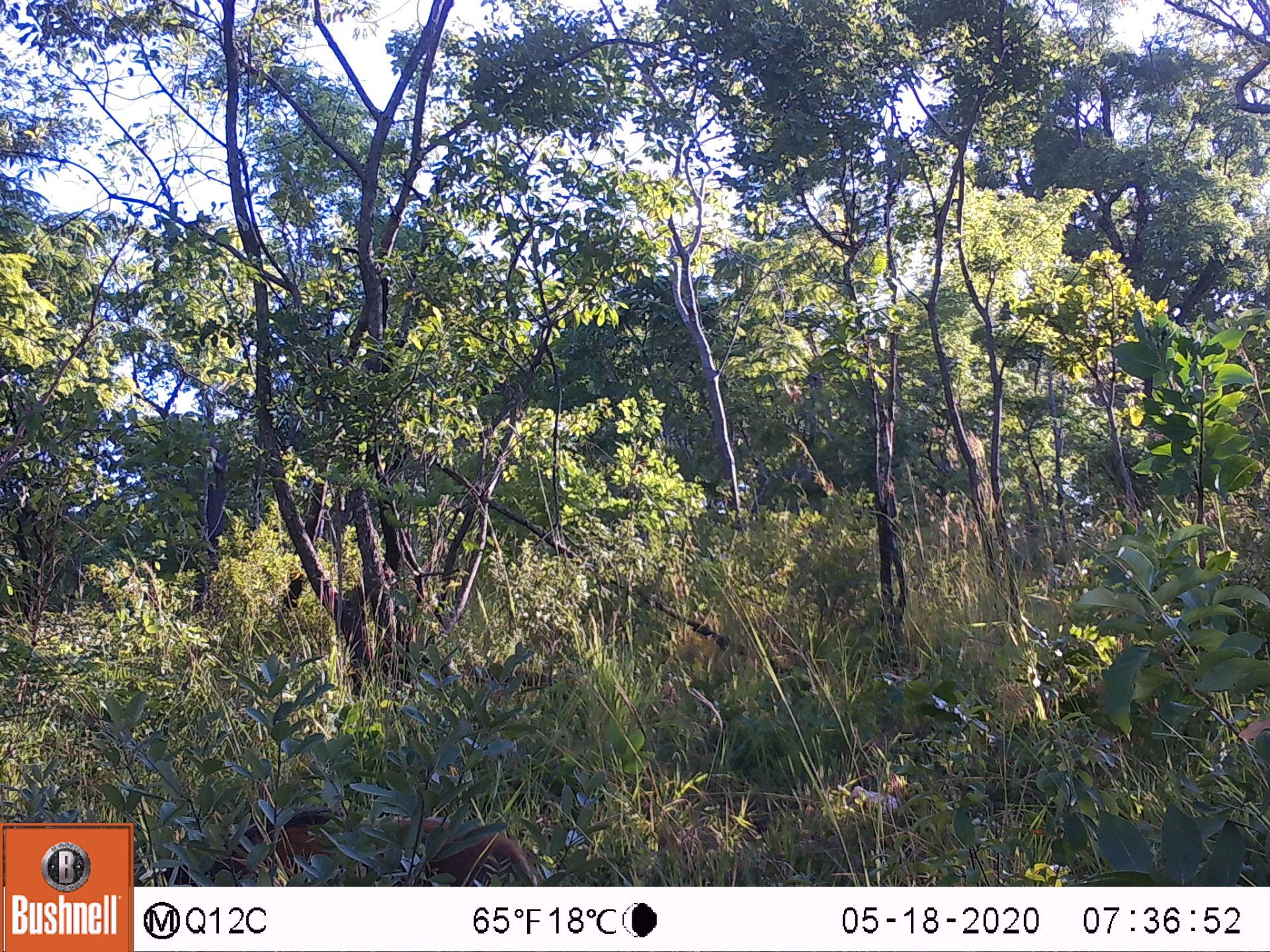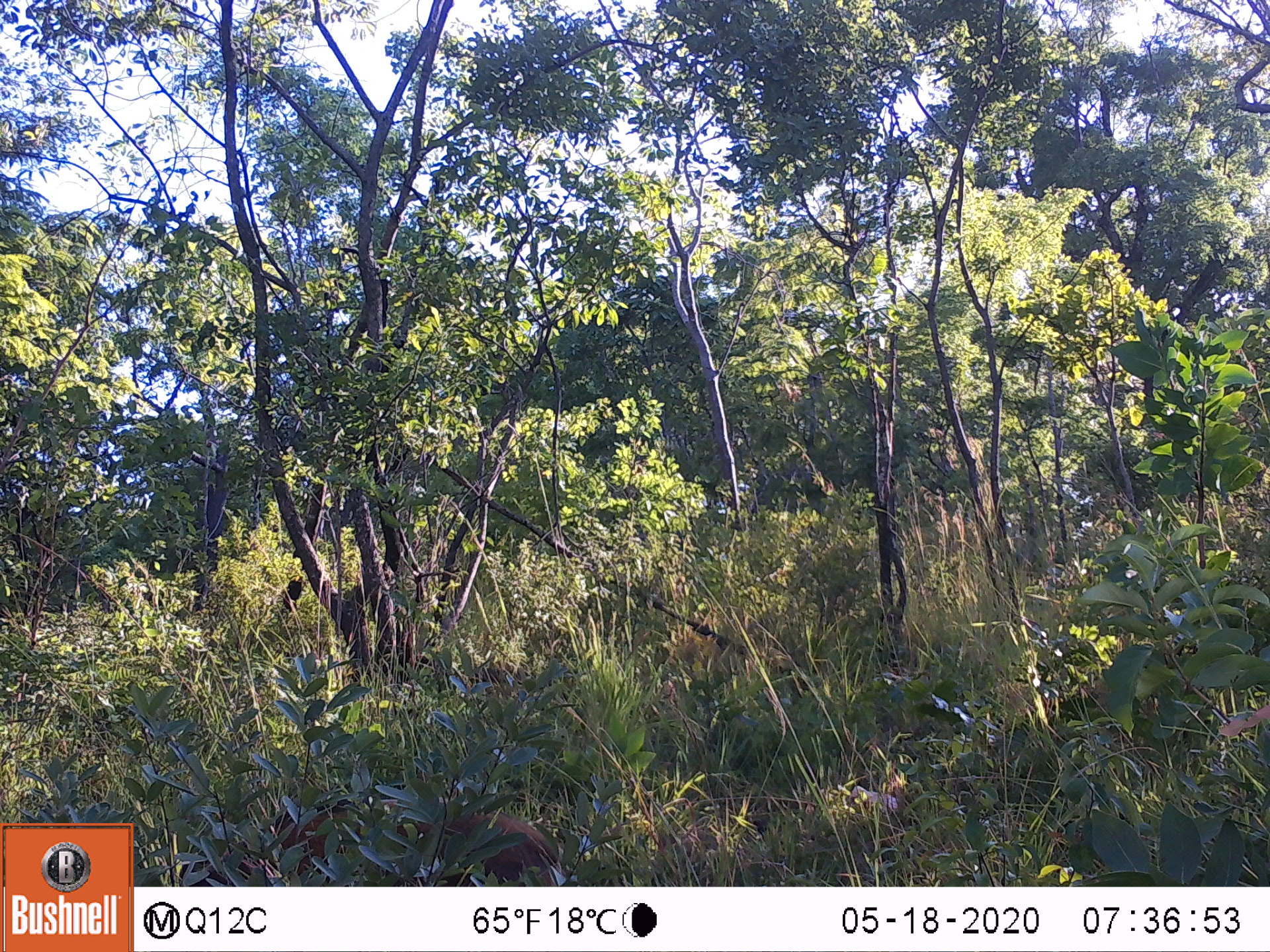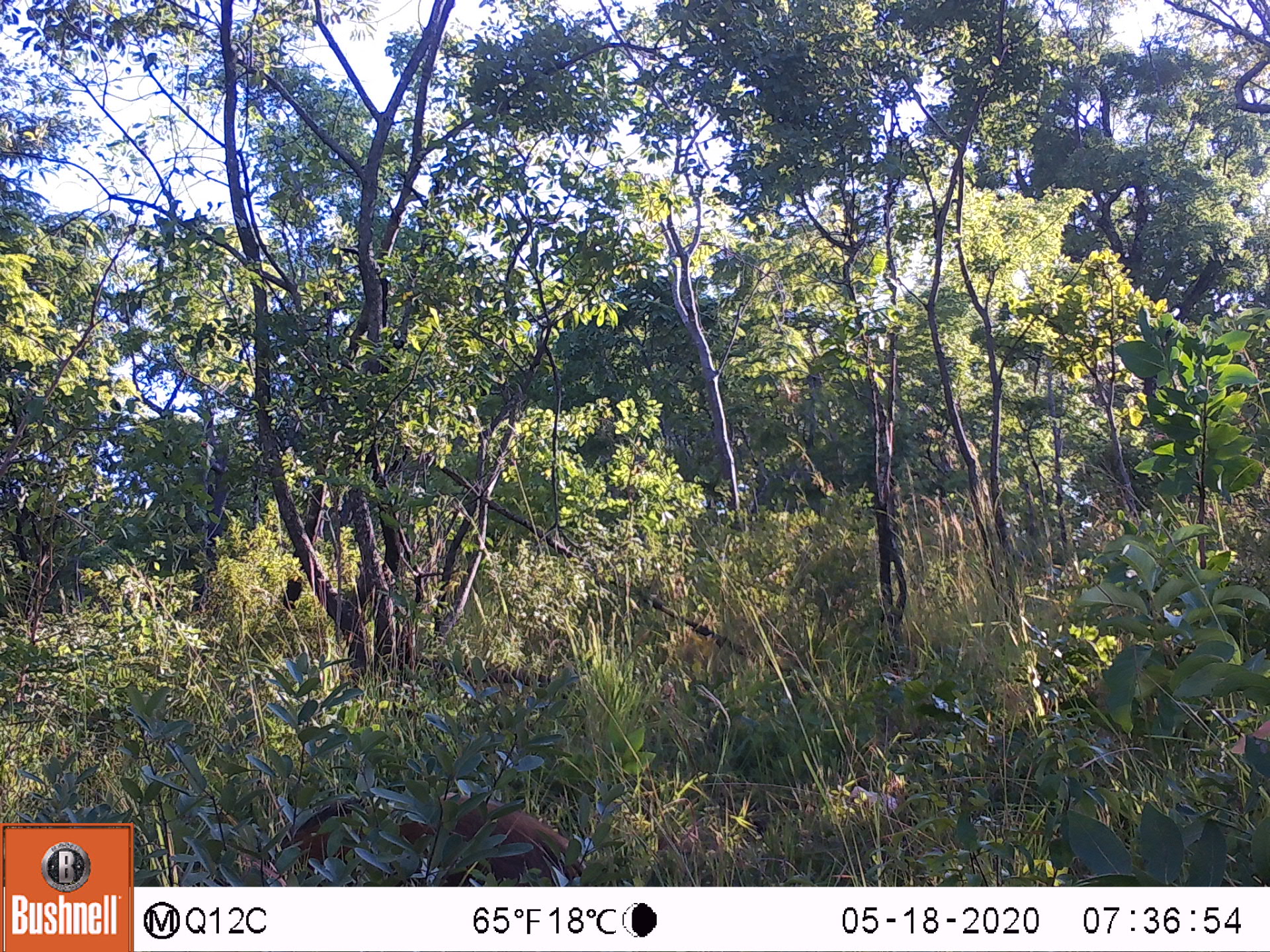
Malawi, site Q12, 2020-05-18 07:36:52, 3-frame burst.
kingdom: Animalia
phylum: Chordata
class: Mammalia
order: Artiodactyla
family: Suidae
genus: Potamochoerus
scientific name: Potamochoerus larvatus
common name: bushpig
Bushpig (Potamochoerus larvatus), count 1.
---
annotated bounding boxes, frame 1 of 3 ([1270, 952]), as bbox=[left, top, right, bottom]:
bushpig: bbox=[162, 788, 542, 885]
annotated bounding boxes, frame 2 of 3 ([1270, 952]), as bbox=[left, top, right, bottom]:
bushpig: bbox=[171, 774, 571, 885]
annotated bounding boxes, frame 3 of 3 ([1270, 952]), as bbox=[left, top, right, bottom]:
bushpig: bbox=[219, 782, 607, 886]